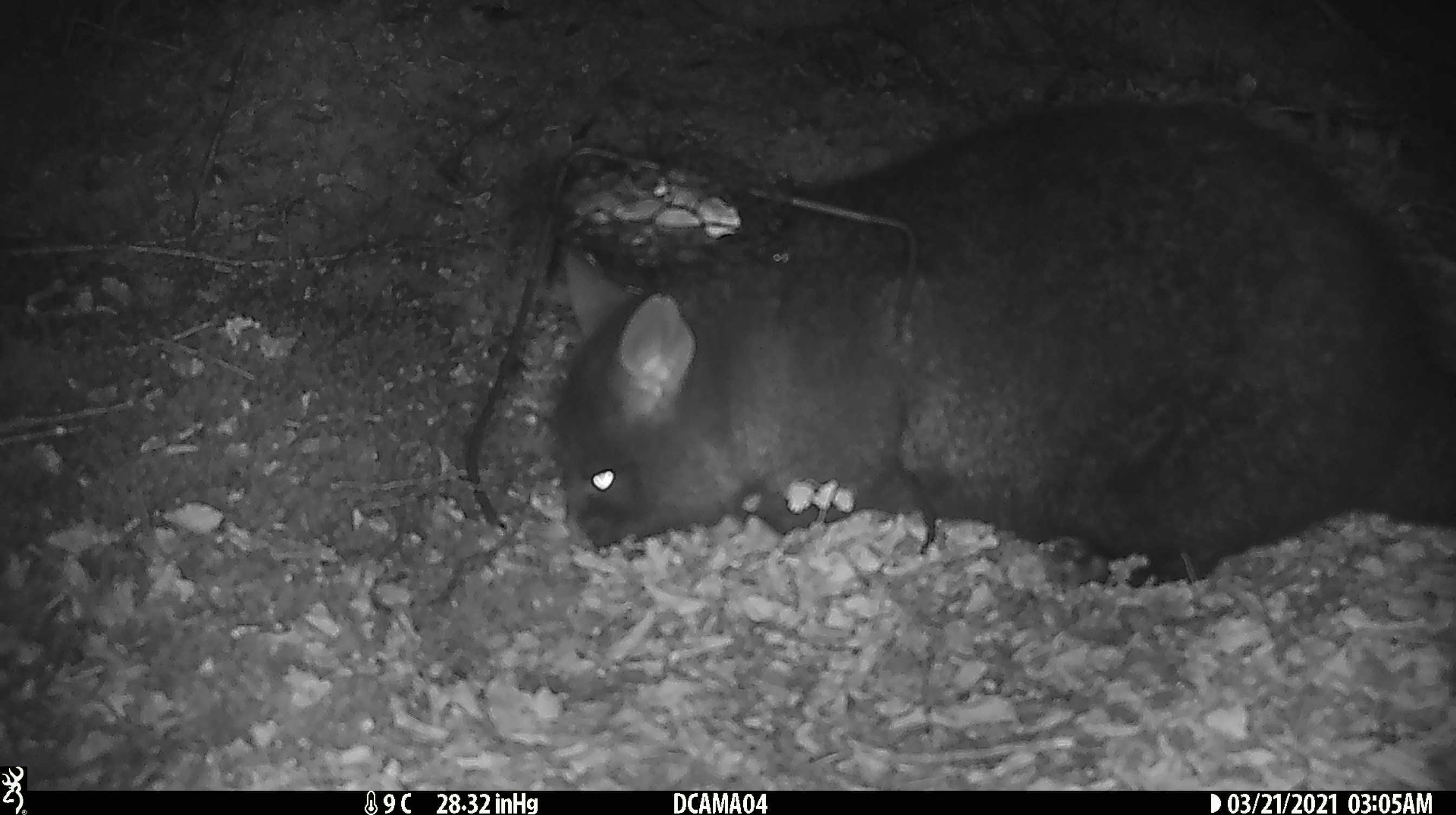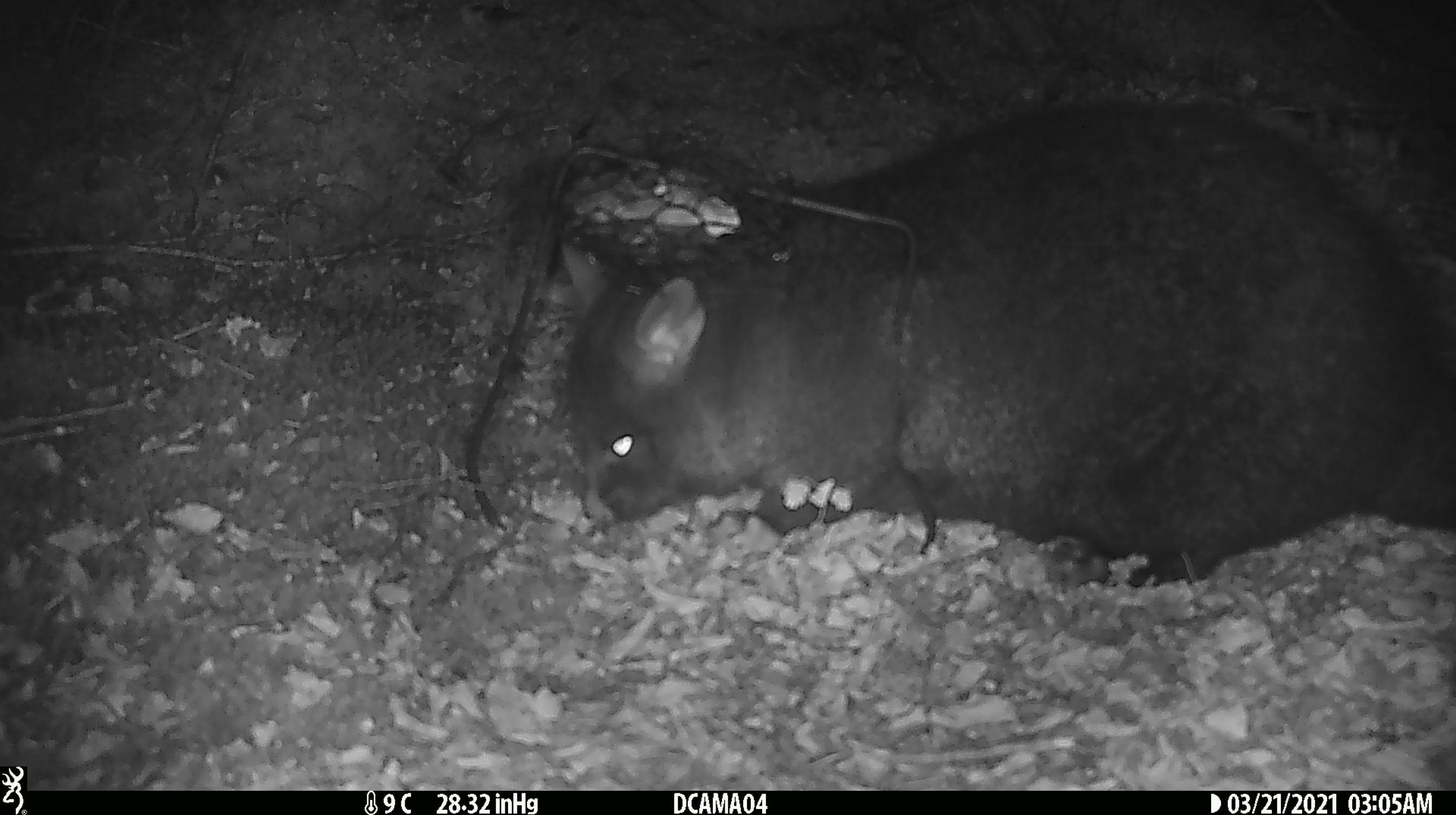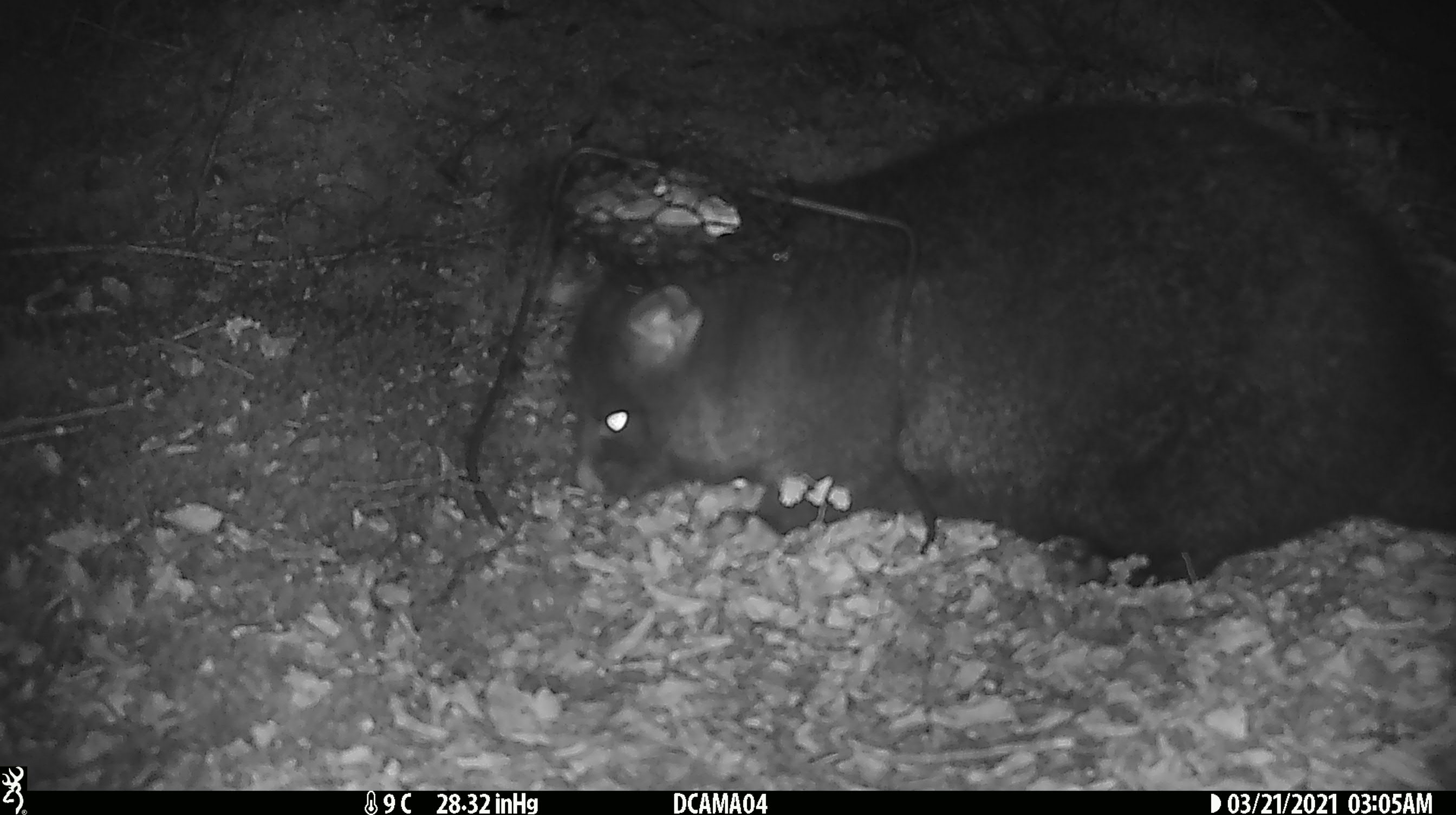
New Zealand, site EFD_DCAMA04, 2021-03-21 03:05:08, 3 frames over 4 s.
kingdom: Animalia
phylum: Chordata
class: Mammalia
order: Diprotodontia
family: Phalangeridae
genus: Trichosurus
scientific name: Trichosurus vulpecula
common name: common brushtail possum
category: possum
Possum (common brushtail possum) (Trichosurus vulpecula).